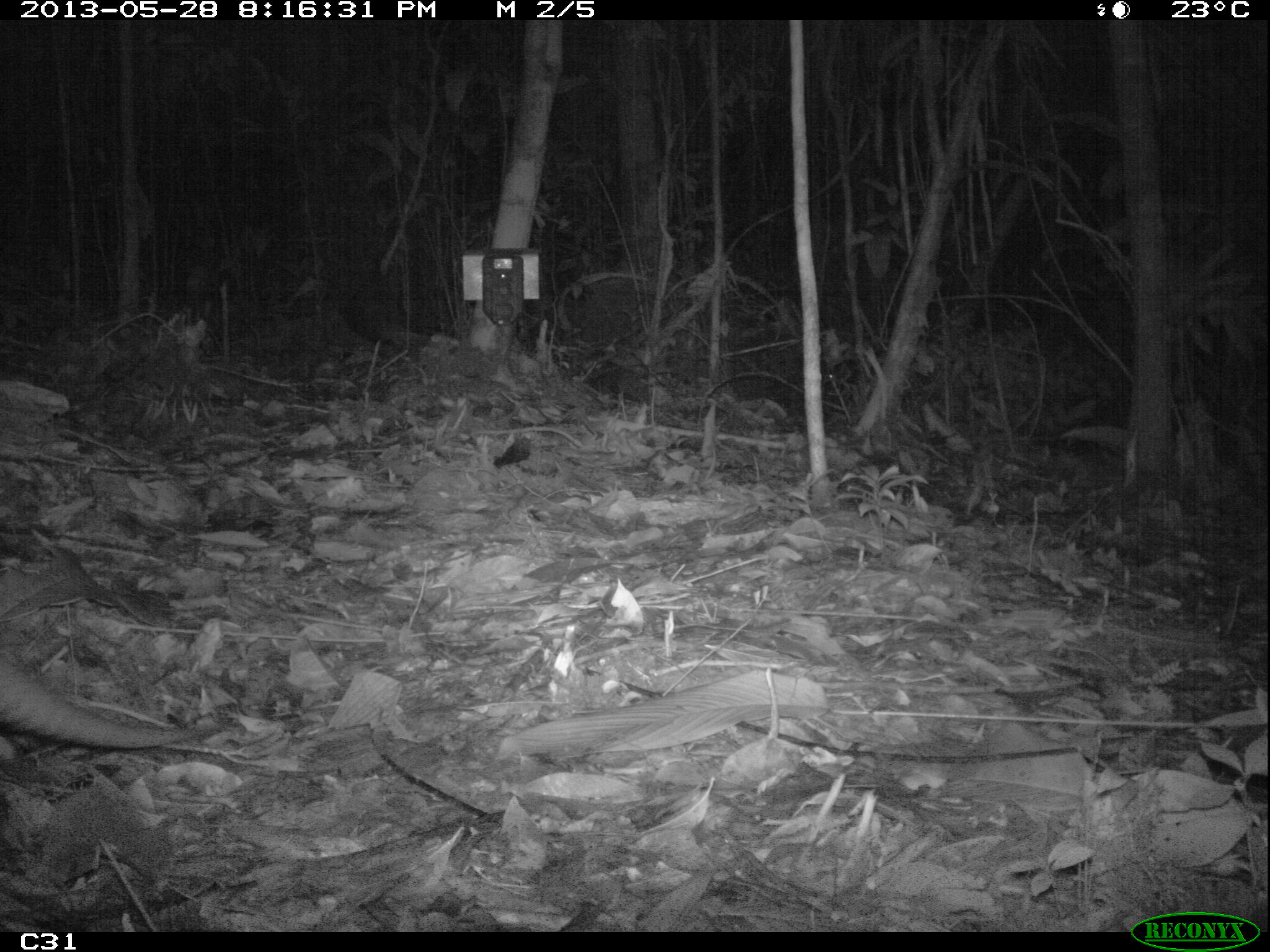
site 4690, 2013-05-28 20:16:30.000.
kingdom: Animalia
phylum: Chordata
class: Mammalia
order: Cingulata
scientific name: Cingulata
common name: armadillo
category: unknown armadillo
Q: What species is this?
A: Unknown armadillo (armadillo) (Cingulata).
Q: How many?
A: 1.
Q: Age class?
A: Adult.